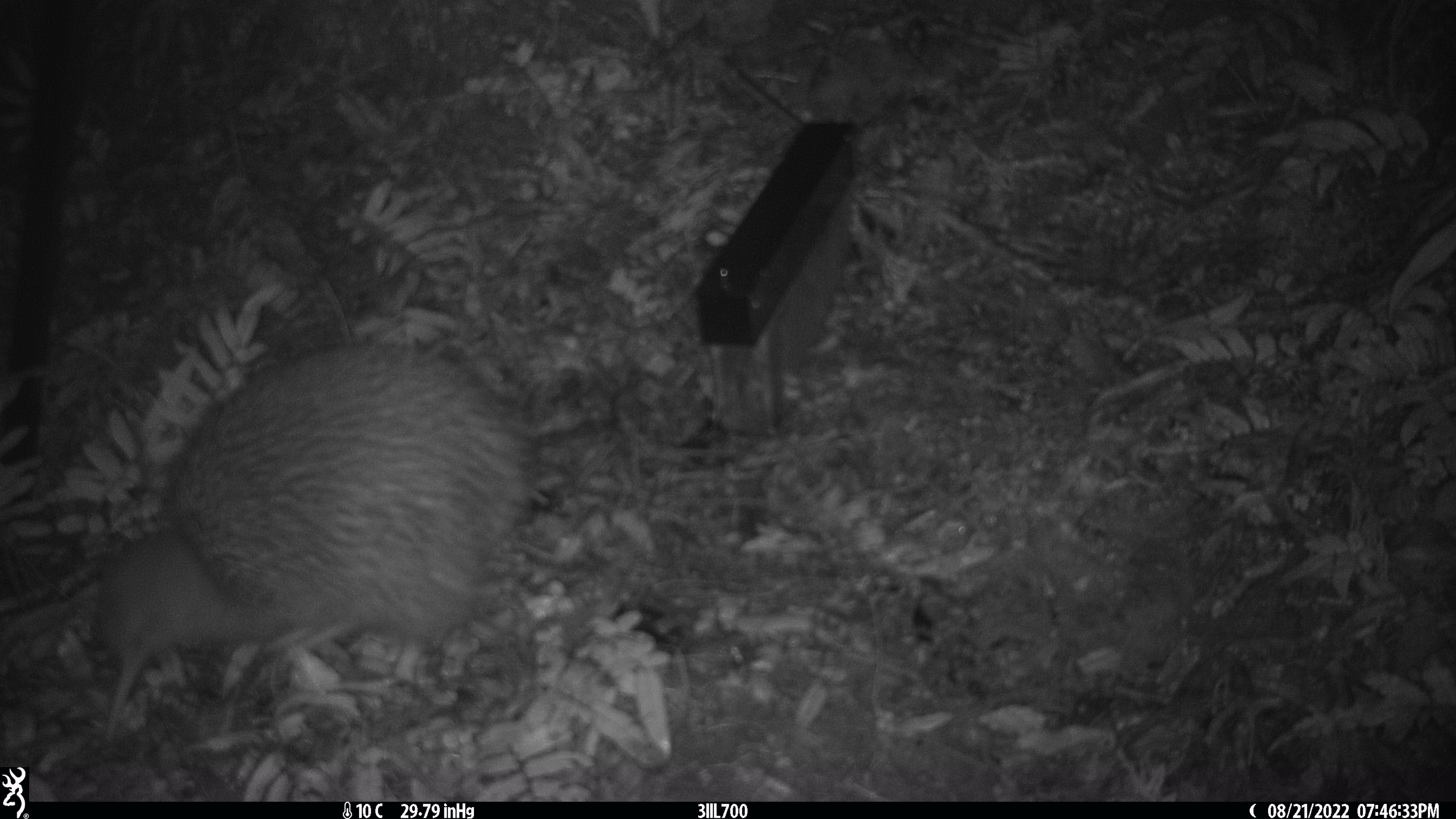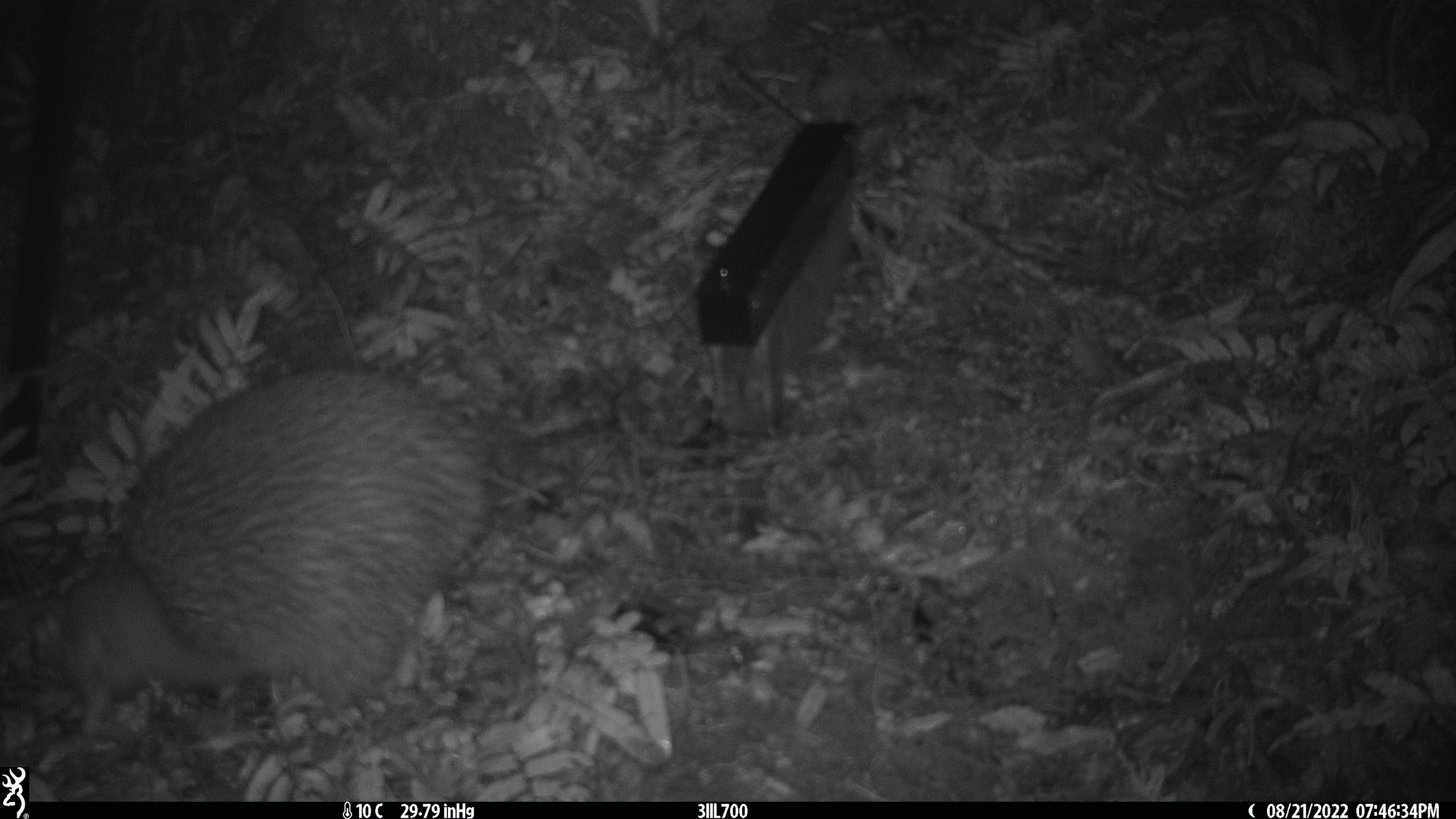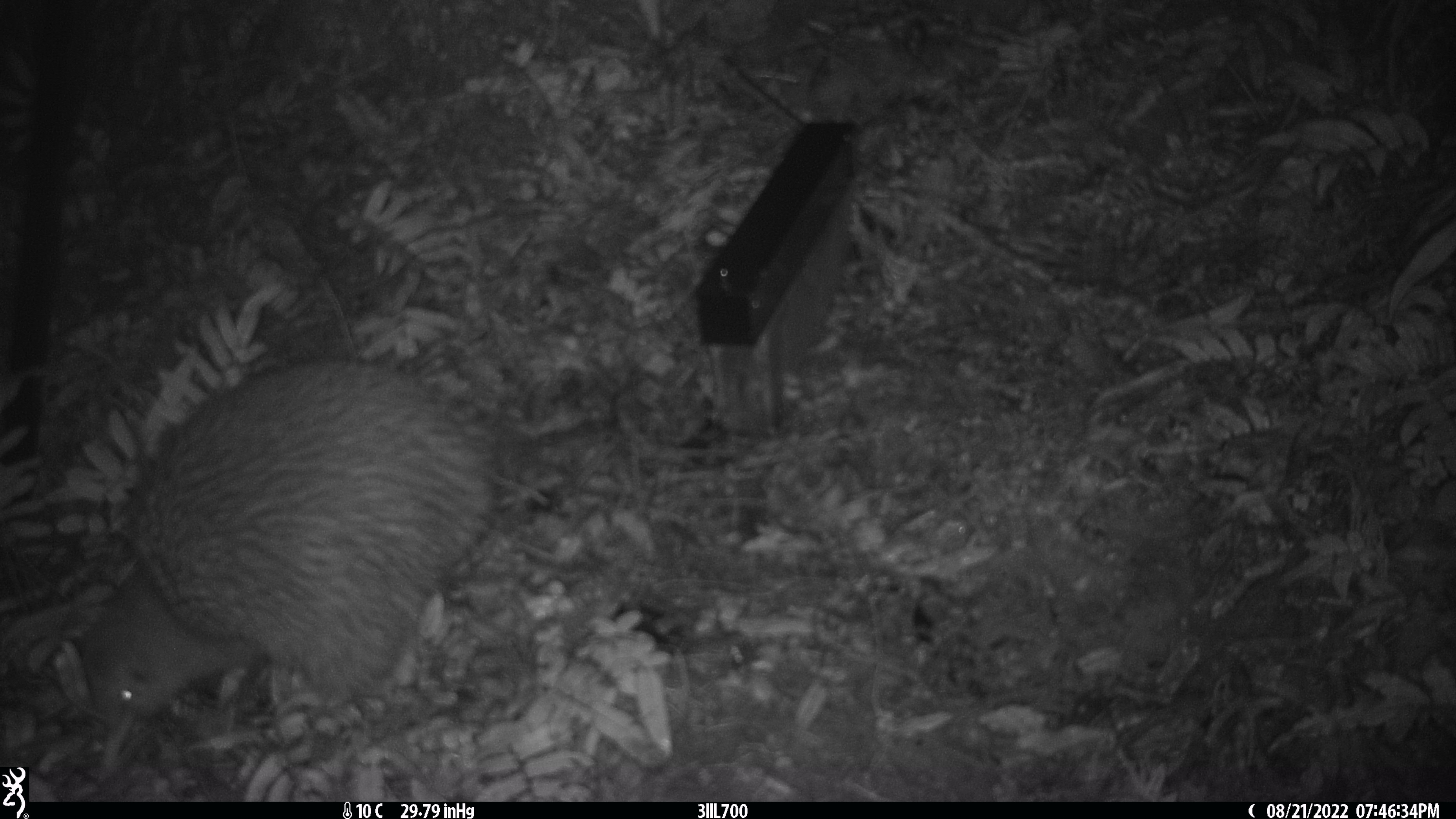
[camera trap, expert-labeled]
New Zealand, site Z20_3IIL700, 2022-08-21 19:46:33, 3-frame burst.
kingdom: Animalia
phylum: Chordata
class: Aves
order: Apterygiformes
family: Apterygidae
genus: Apteryx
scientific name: Apteryx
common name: kiwi